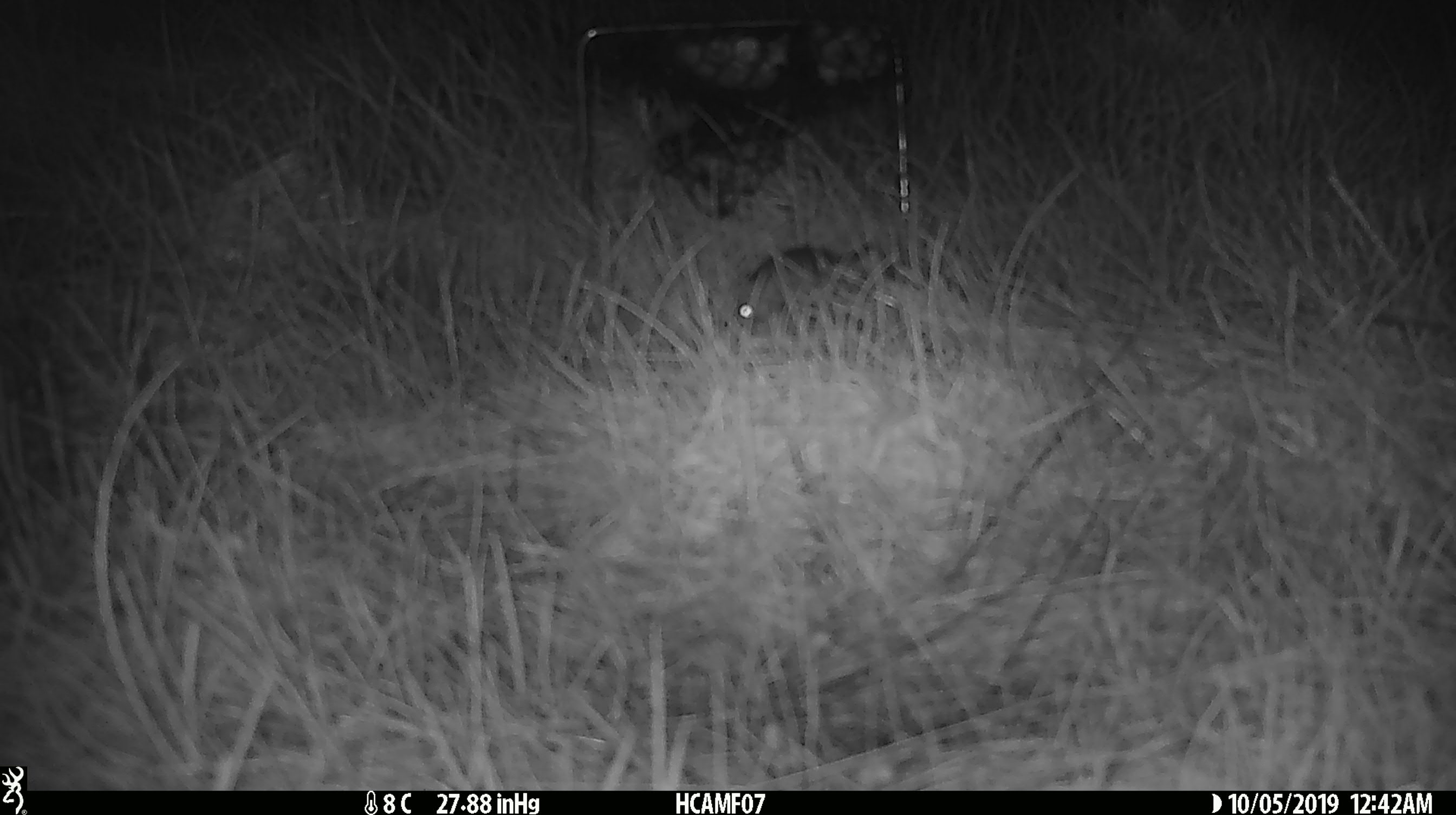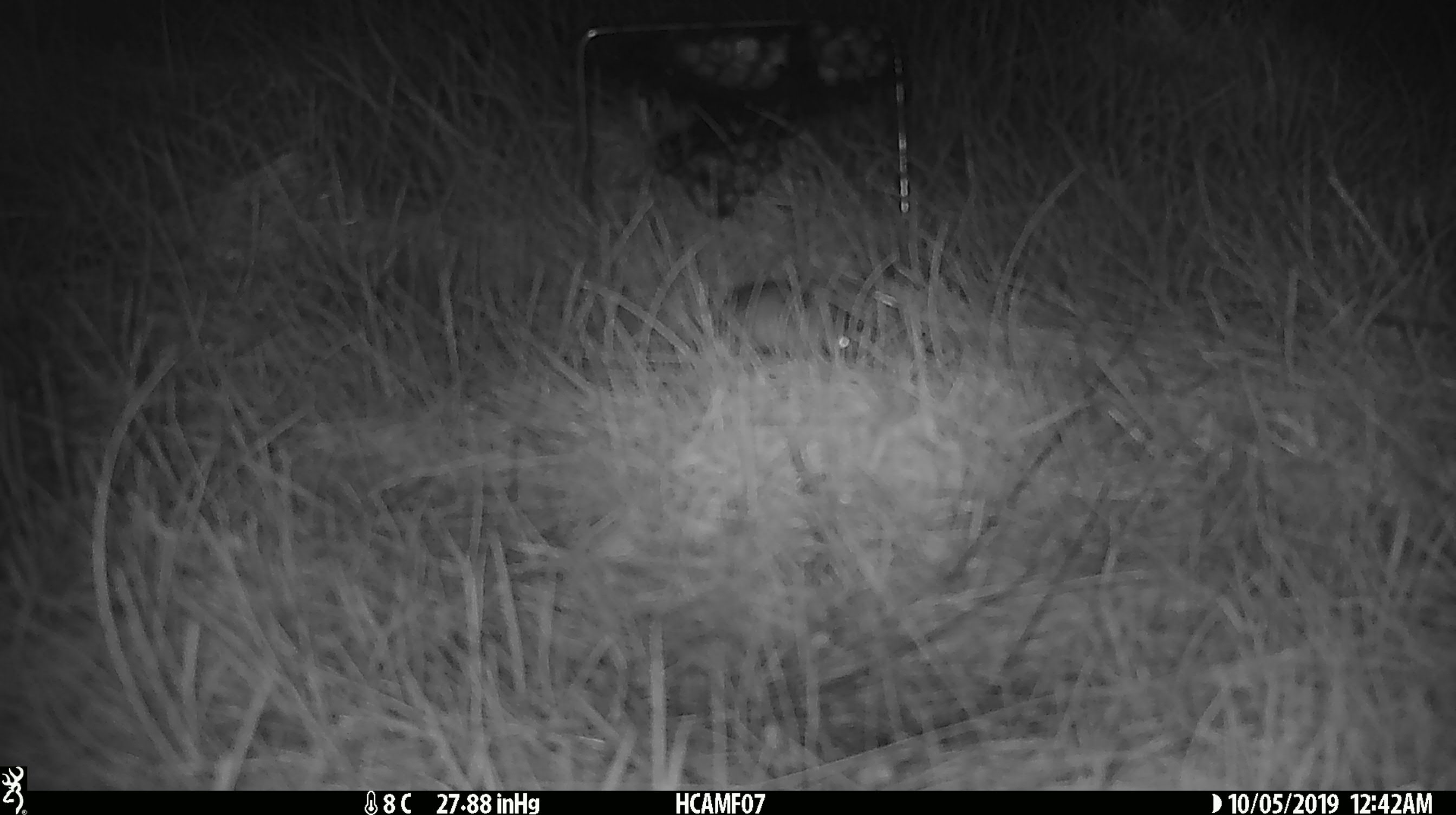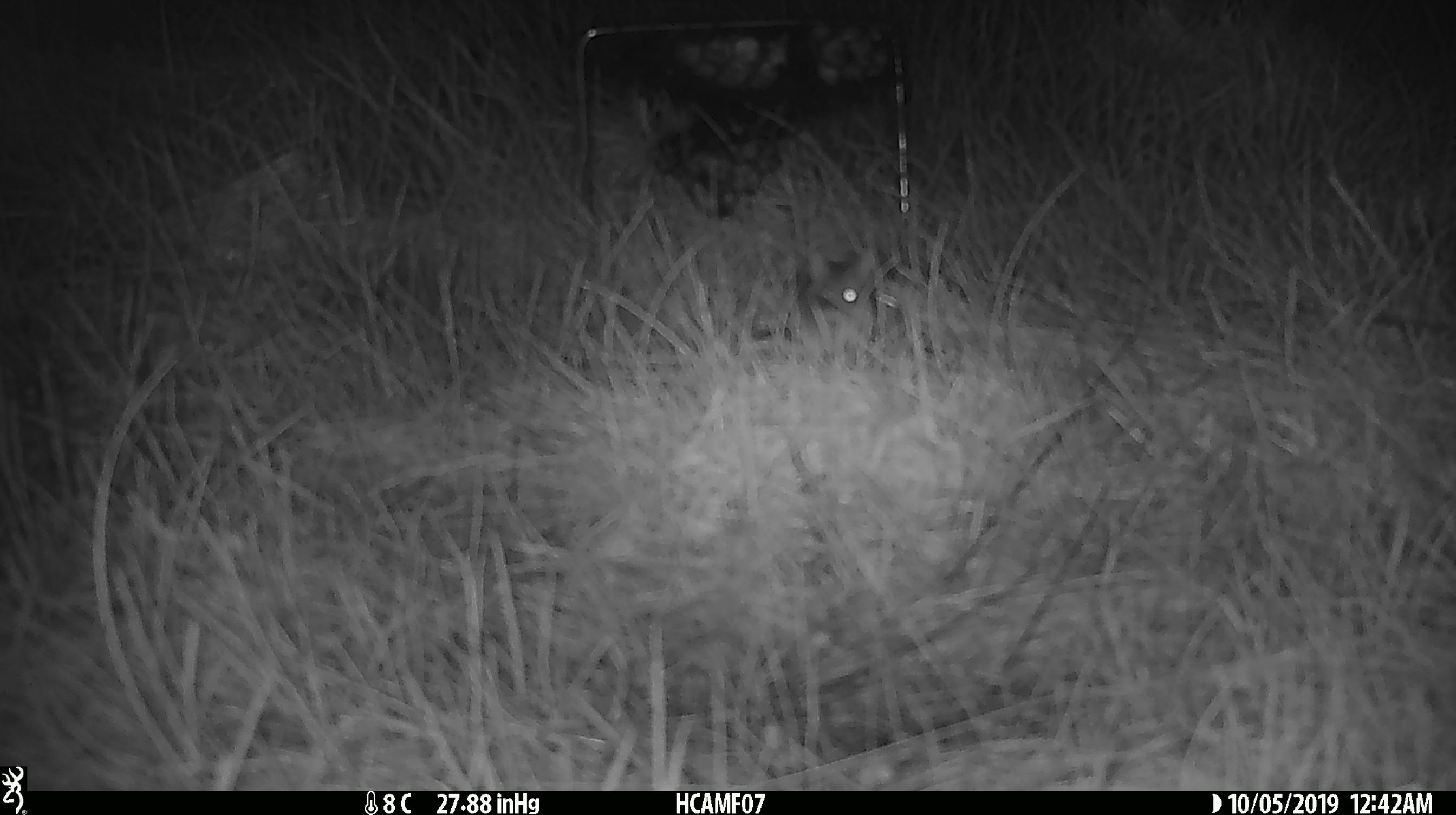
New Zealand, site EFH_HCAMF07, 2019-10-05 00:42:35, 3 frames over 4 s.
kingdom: Animalia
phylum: Chordata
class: Mammalia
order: Rodentia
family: Muridae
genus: Mus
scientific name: Mus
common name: mouse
Mouse (Mus).